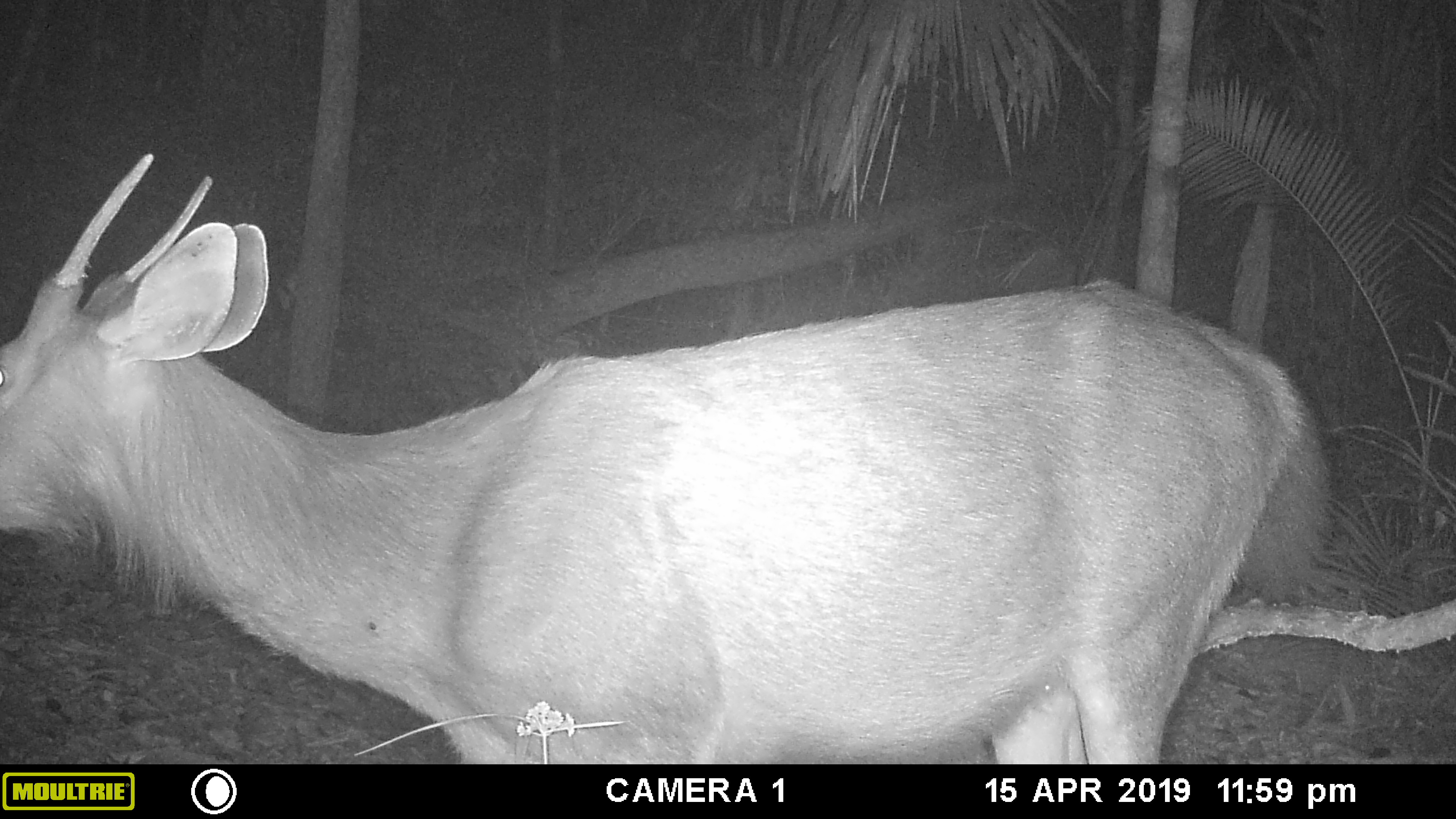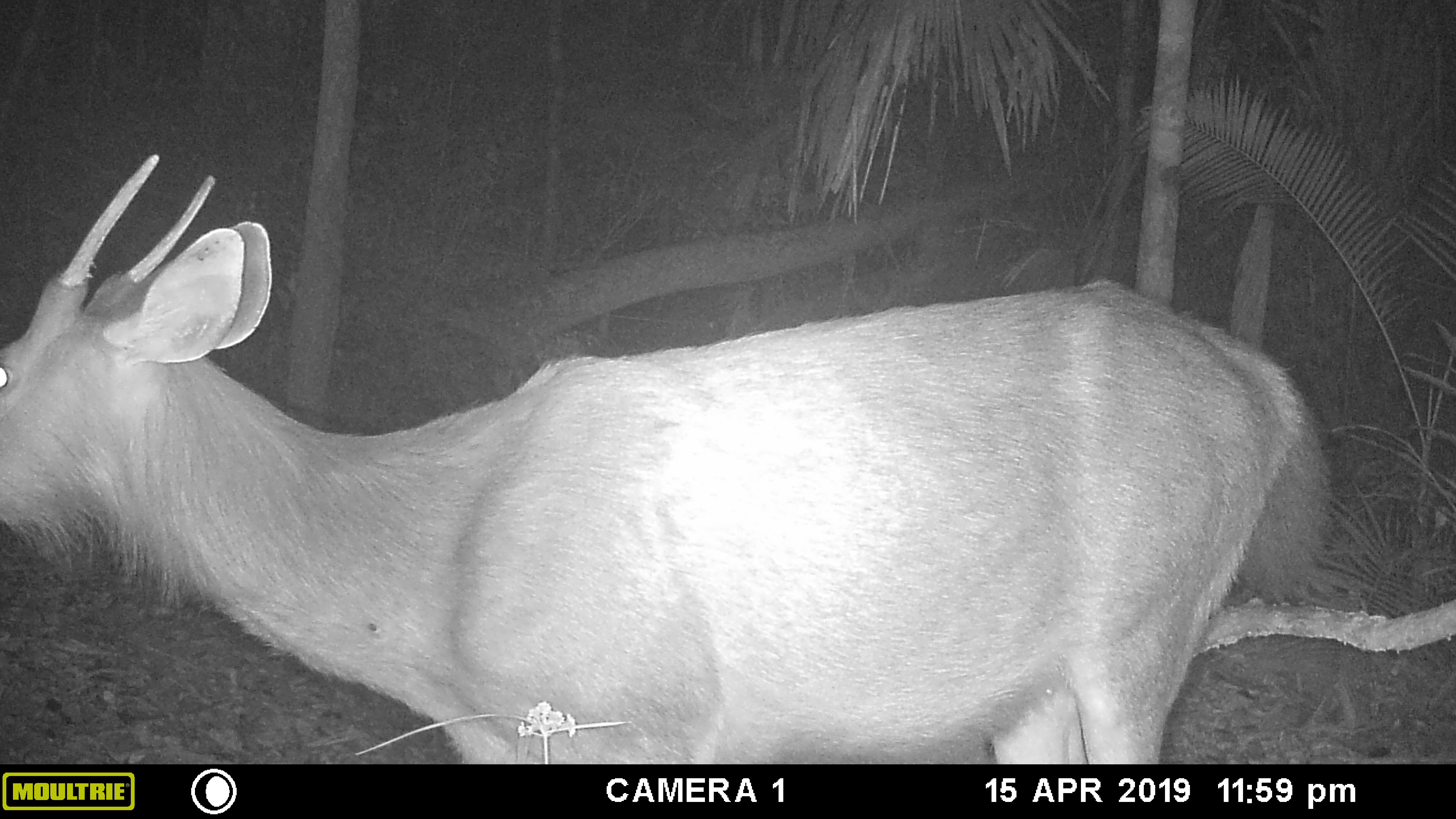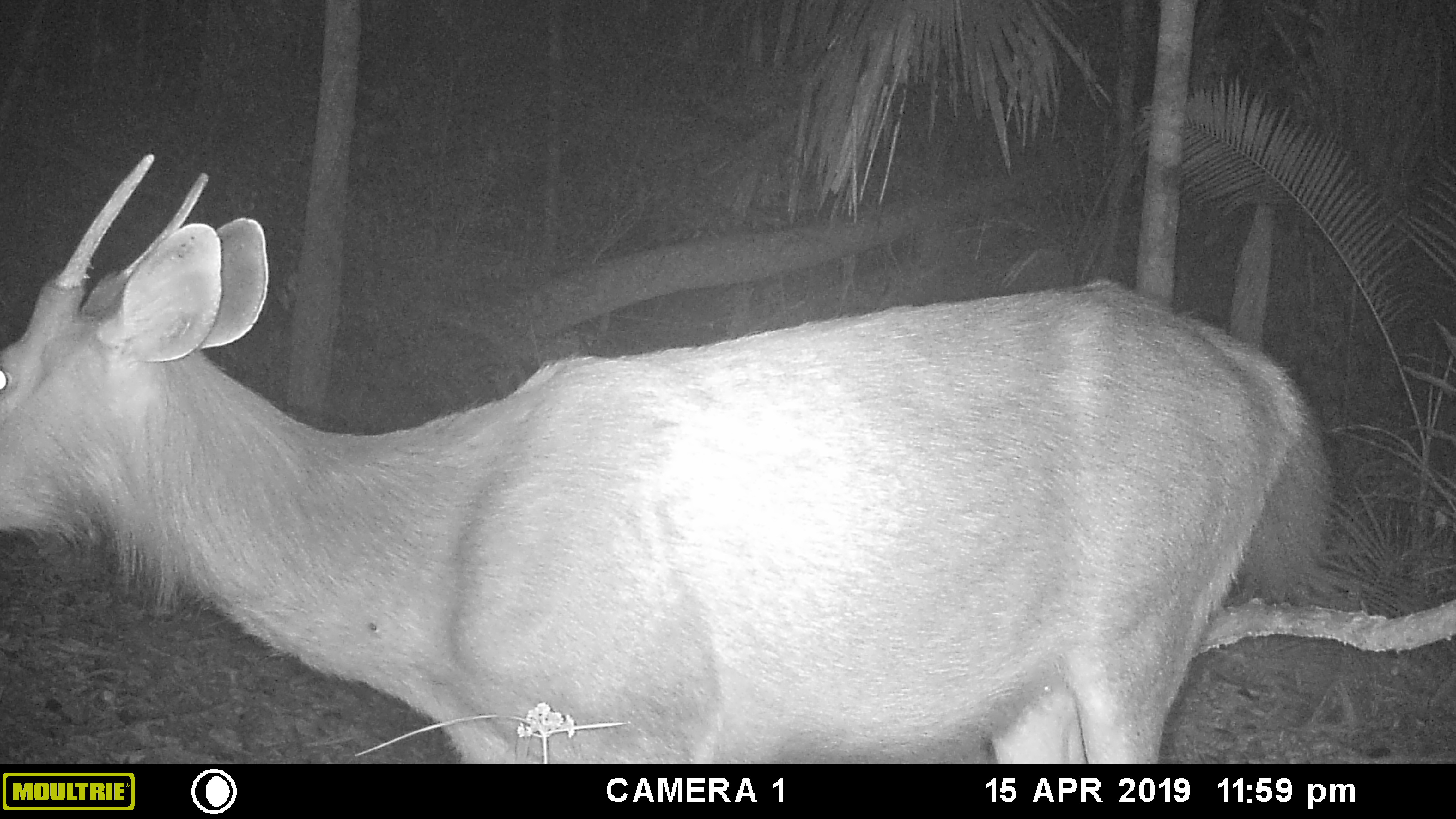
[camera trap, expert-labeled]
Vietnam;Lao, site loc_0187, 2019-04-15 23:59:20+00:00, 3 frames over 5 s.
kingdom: Animalia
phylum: Chordata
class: Mammalia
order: Artiodactyla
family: Cervidae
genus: Rusa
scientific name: Rusa unicolor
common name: sambar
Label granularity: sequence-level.